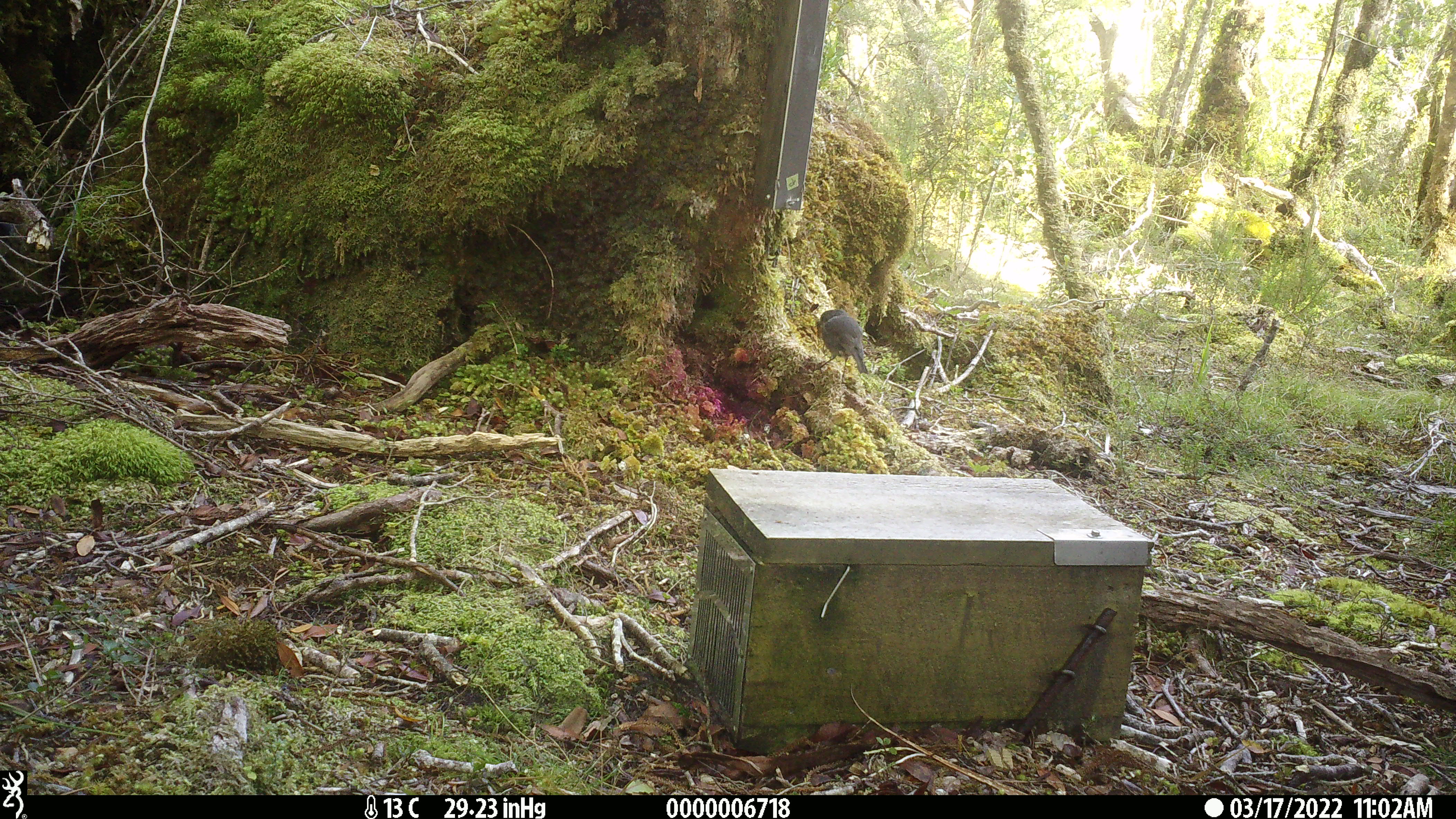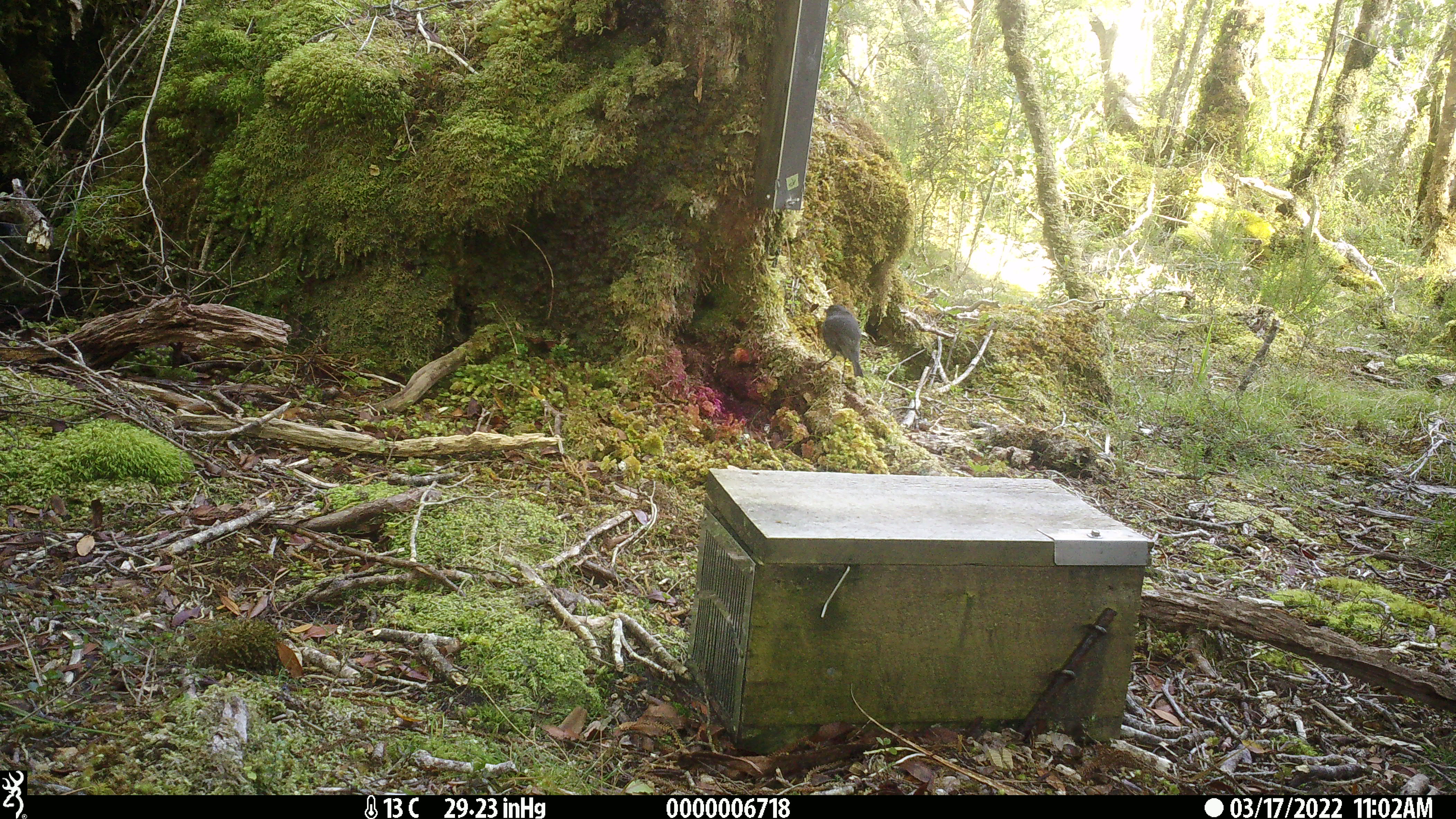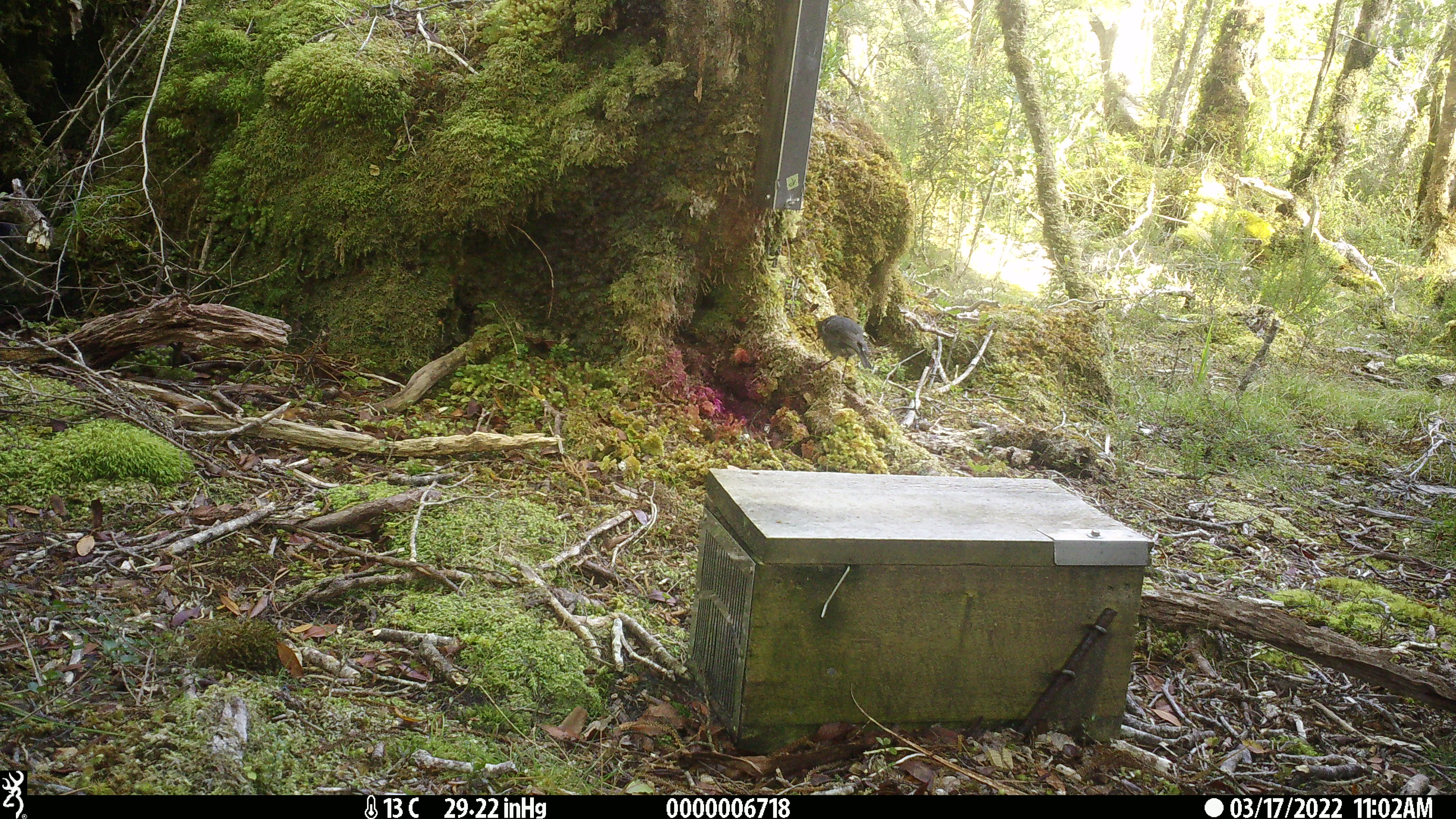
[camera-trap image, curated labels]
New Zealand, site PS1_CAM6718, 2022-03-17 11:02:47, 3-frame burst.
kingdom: Animalia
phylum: Chordata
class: Aves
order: Passeriformes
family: Petroicidae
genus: Petroica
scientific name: Petroica australis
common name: new zealand robin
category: robin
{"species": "robin (new zealand robin) (Petroica australis)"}